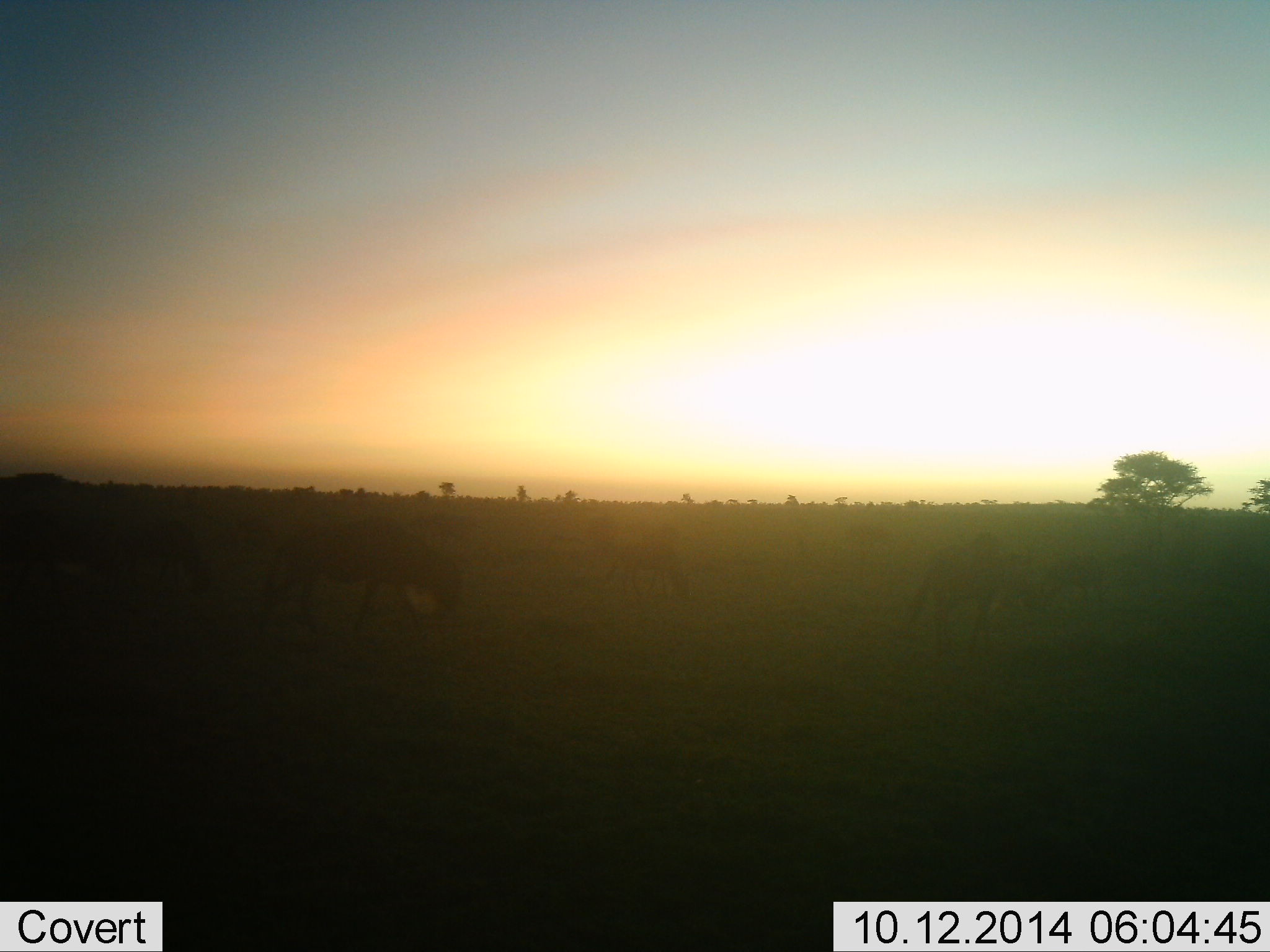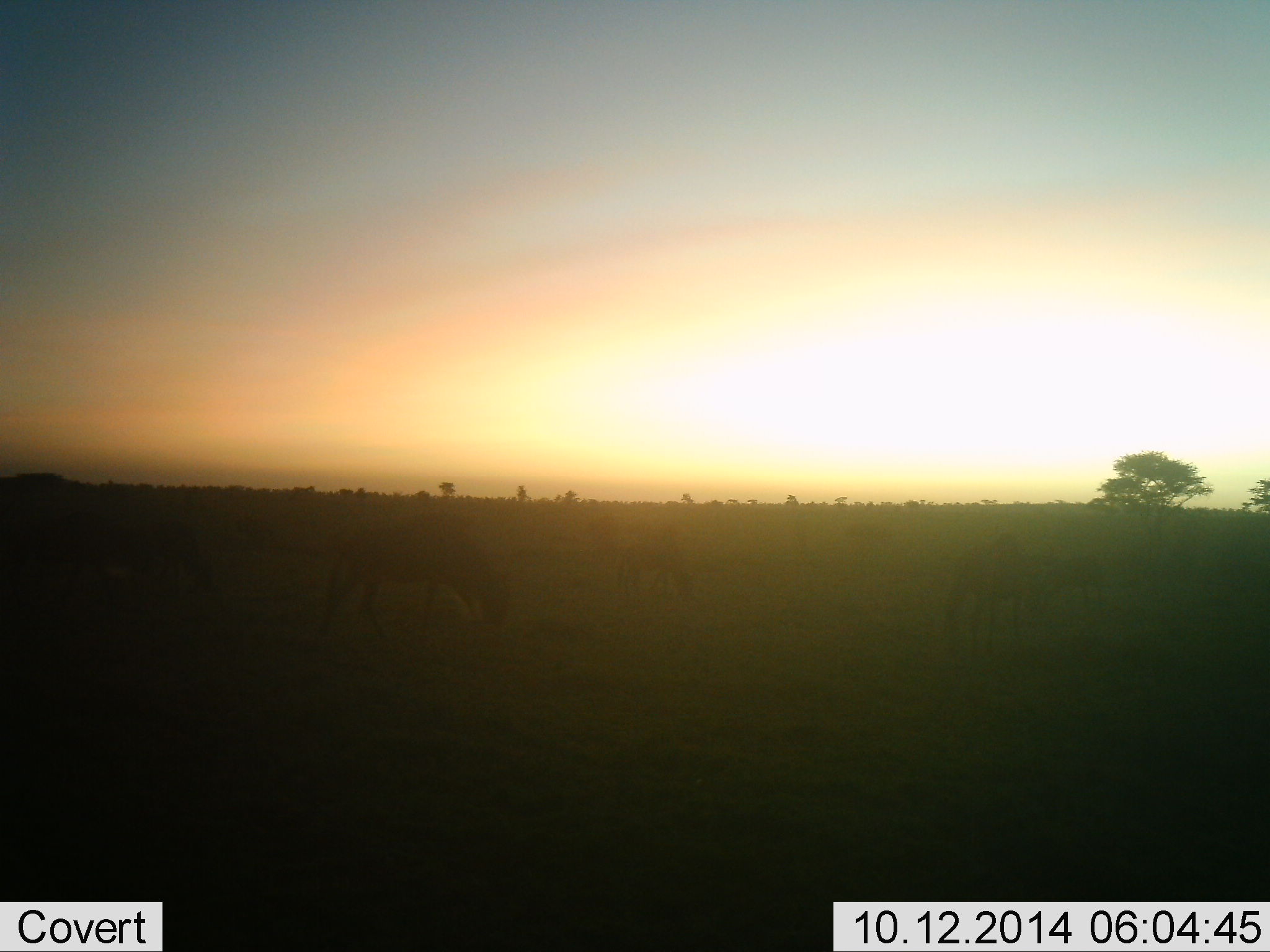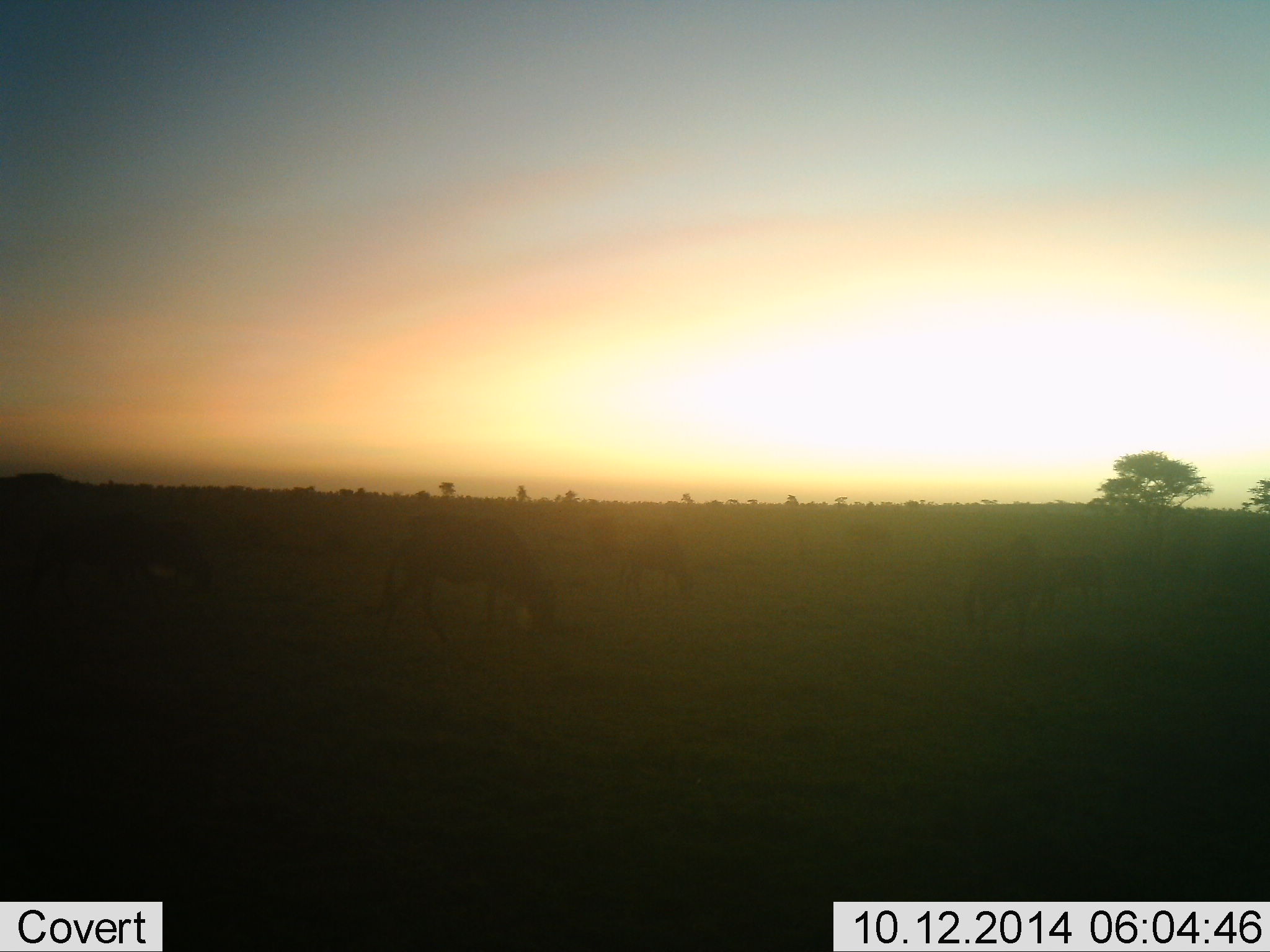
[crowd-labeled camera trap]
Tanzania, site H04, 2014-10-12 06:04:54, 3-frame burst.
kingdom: Animalia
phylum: Chordata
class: Mammalia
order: Artiodactyla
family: Bovidae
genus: Connochaetes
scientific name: Connochaetes taurinus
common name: blue wildebeest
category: wildebeest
Wildebeest (blue wildebeest) (Connochaetes taurinus), count 6. Behavior (volunteer vote fractions): standing 0%, resting 0%, moving 40%, interacting 0%. Young present (vote fraction): 0%. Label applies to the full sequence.